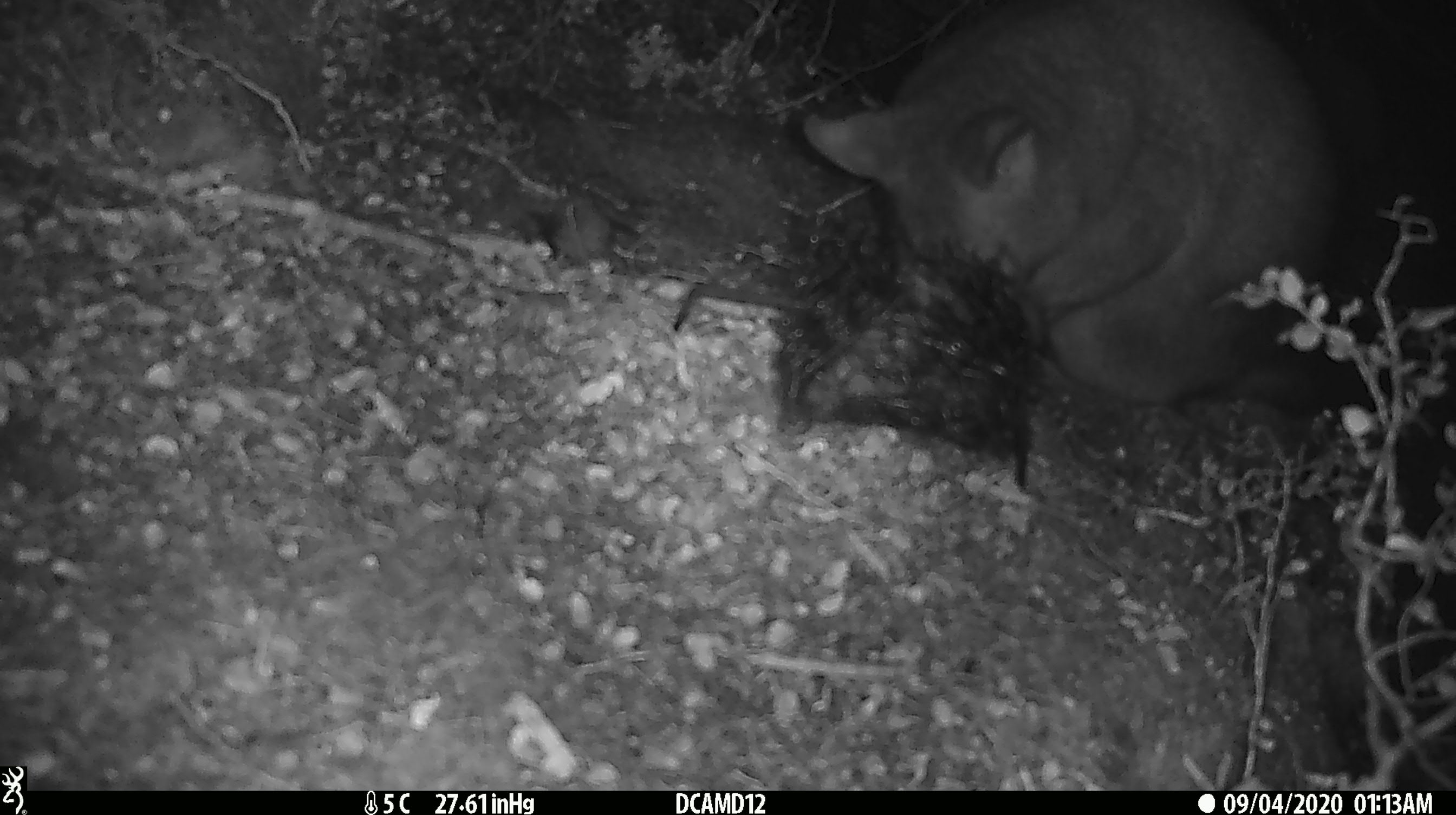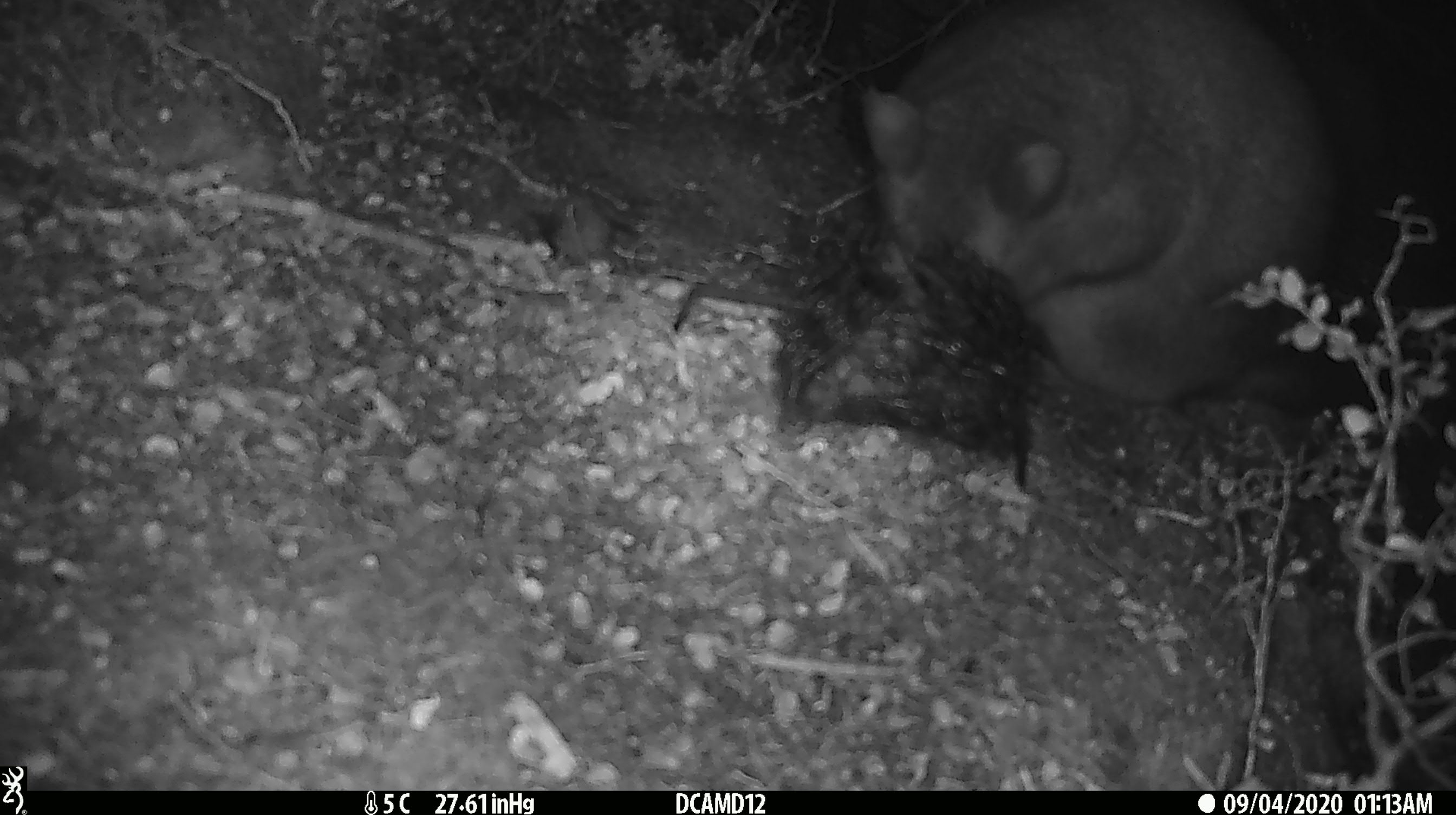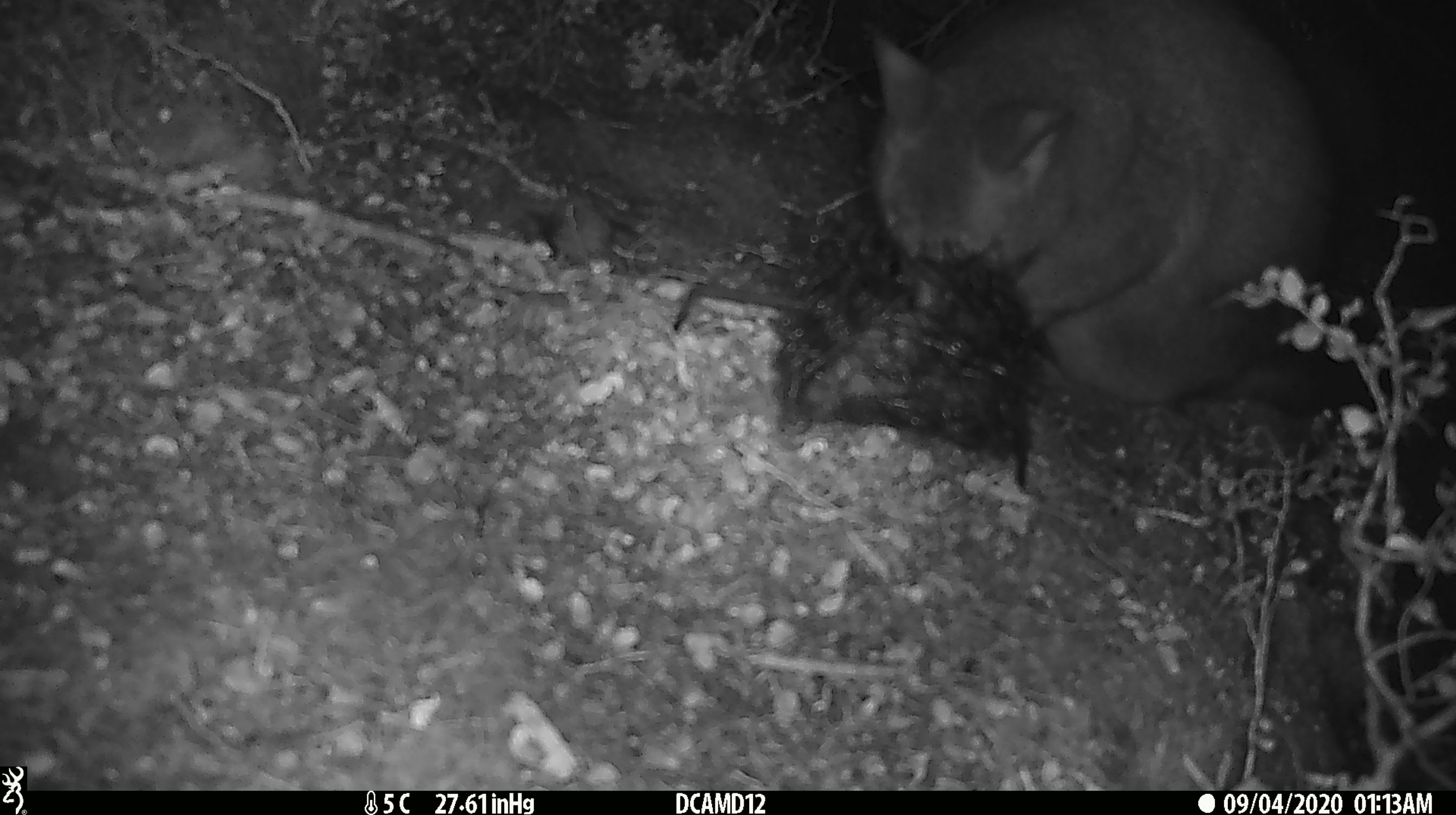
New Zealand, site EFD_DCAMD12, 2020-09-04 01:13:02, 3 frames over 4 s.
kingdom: Animalia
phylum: Chordata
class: Mammalia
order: Diprotodontia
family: Phalangeridae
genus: Trichosurus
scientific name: Trichosurus vulpecula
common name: common brushtail possum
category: possum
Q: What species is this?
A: Possum (common brushtail possum) (Trichosurus vulpecula).